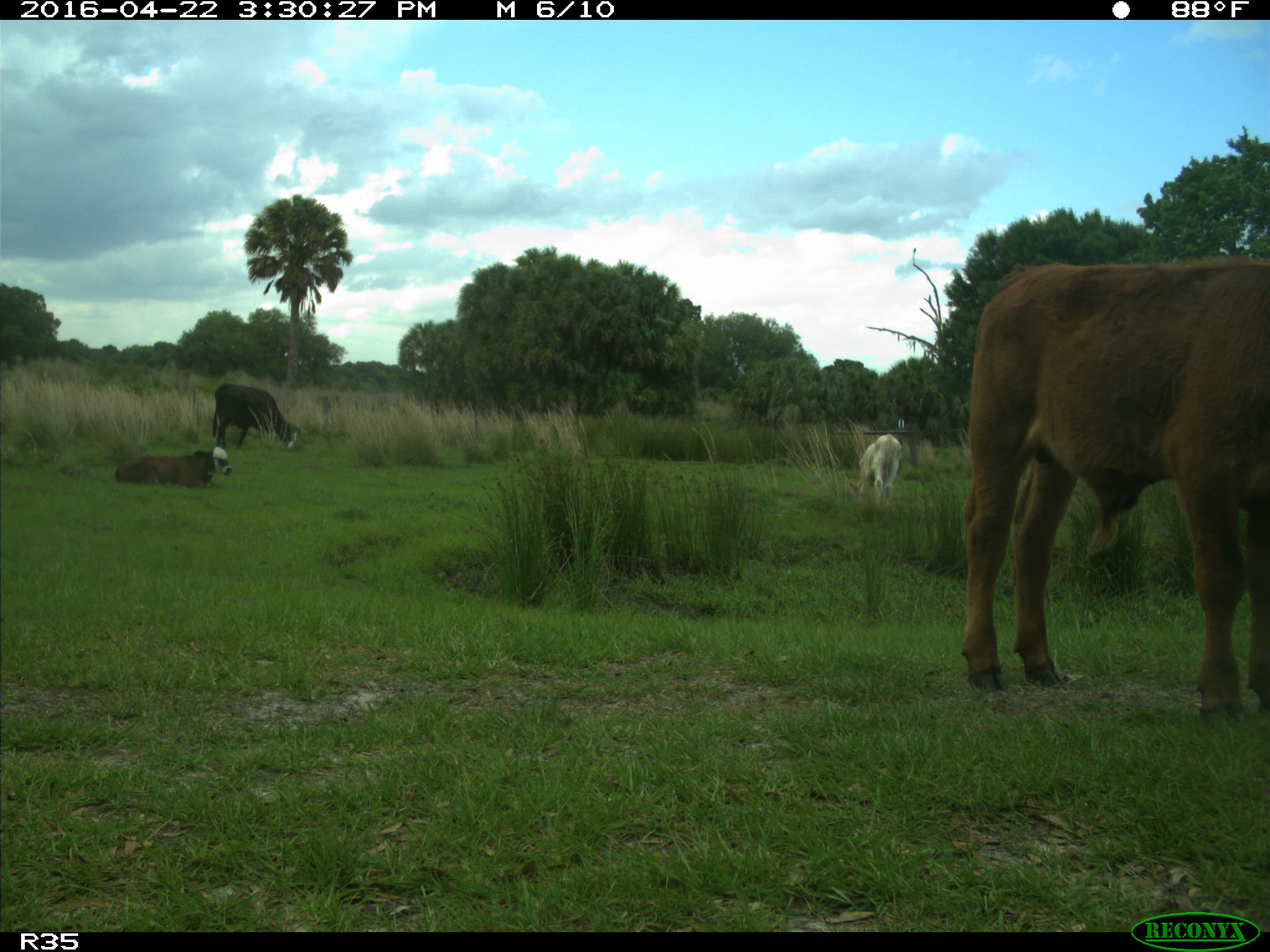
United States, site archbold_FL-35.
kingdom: Animalia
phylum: Chordata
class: Mammalia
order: Artiodactyla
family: Bovidae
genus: Bos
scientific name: Bos taurus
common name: domestic cow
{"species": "Bos taurus (domestic cow)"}